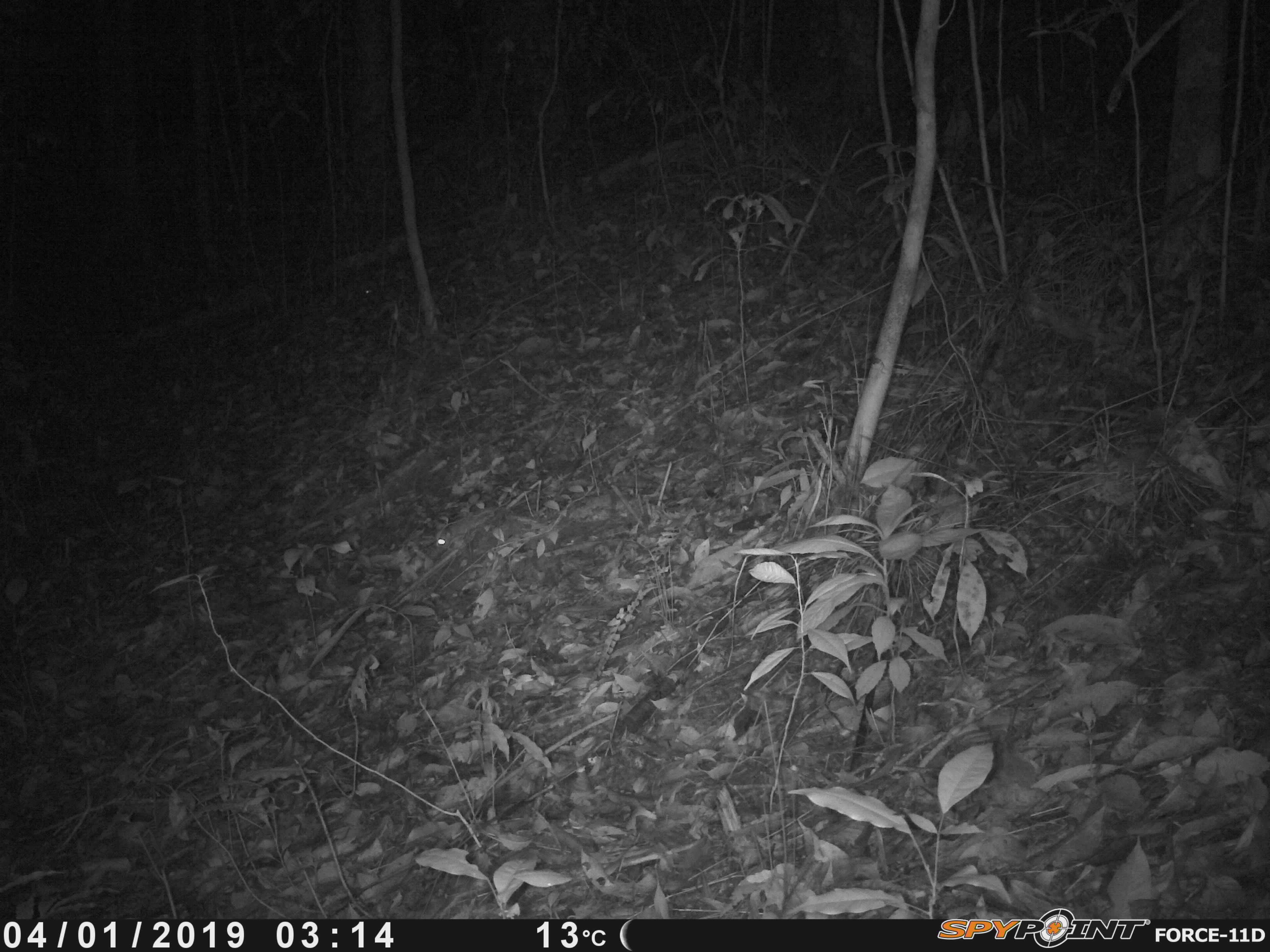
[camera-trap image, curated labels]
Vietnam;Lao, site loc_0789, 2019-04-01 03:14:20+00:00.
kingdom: Animalia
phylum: Chordata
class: Mammalia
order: Rodentia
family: Muridae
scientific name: Muridae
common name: old-world mice and rats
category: unidentified murid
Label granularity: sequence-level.